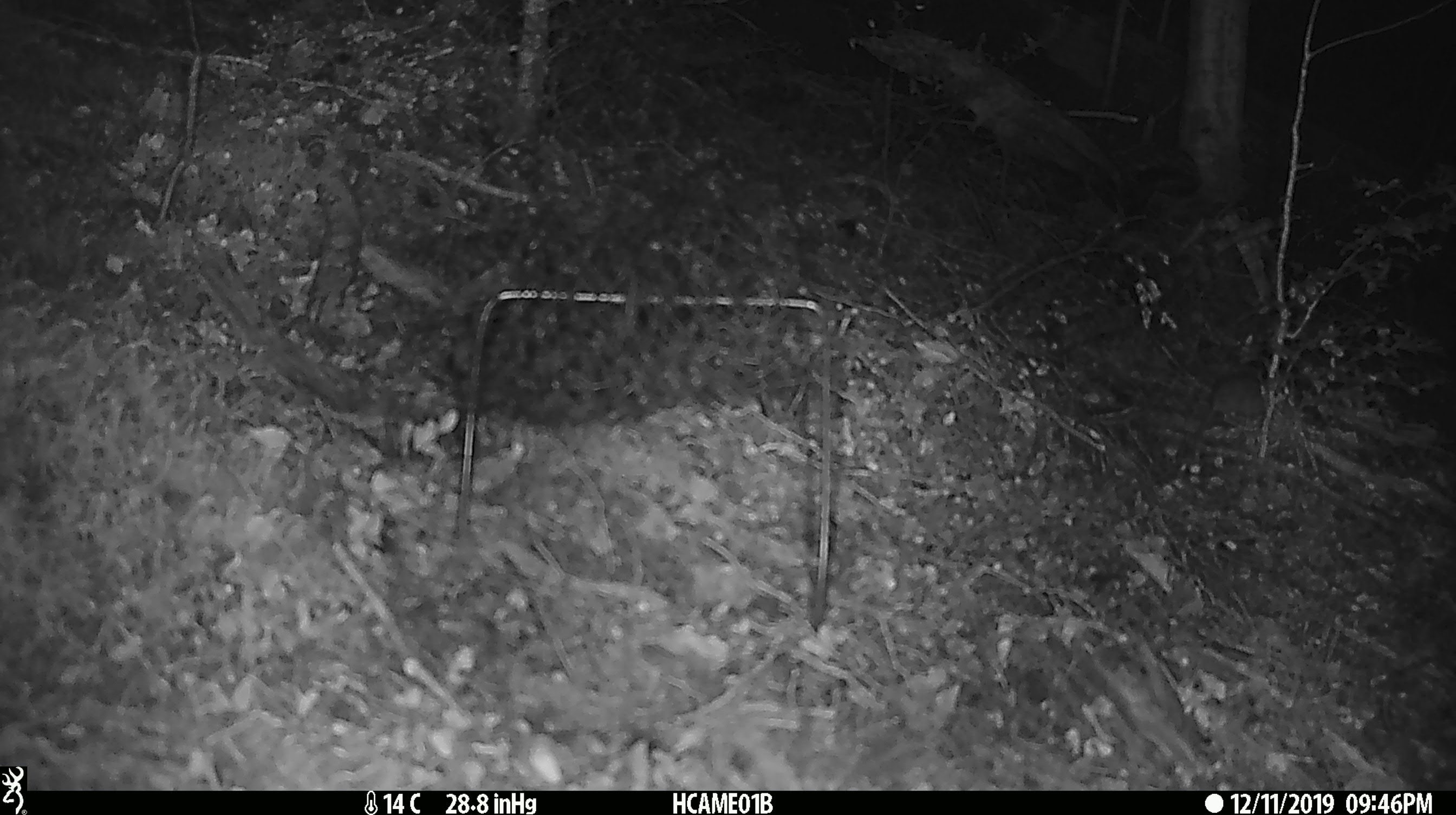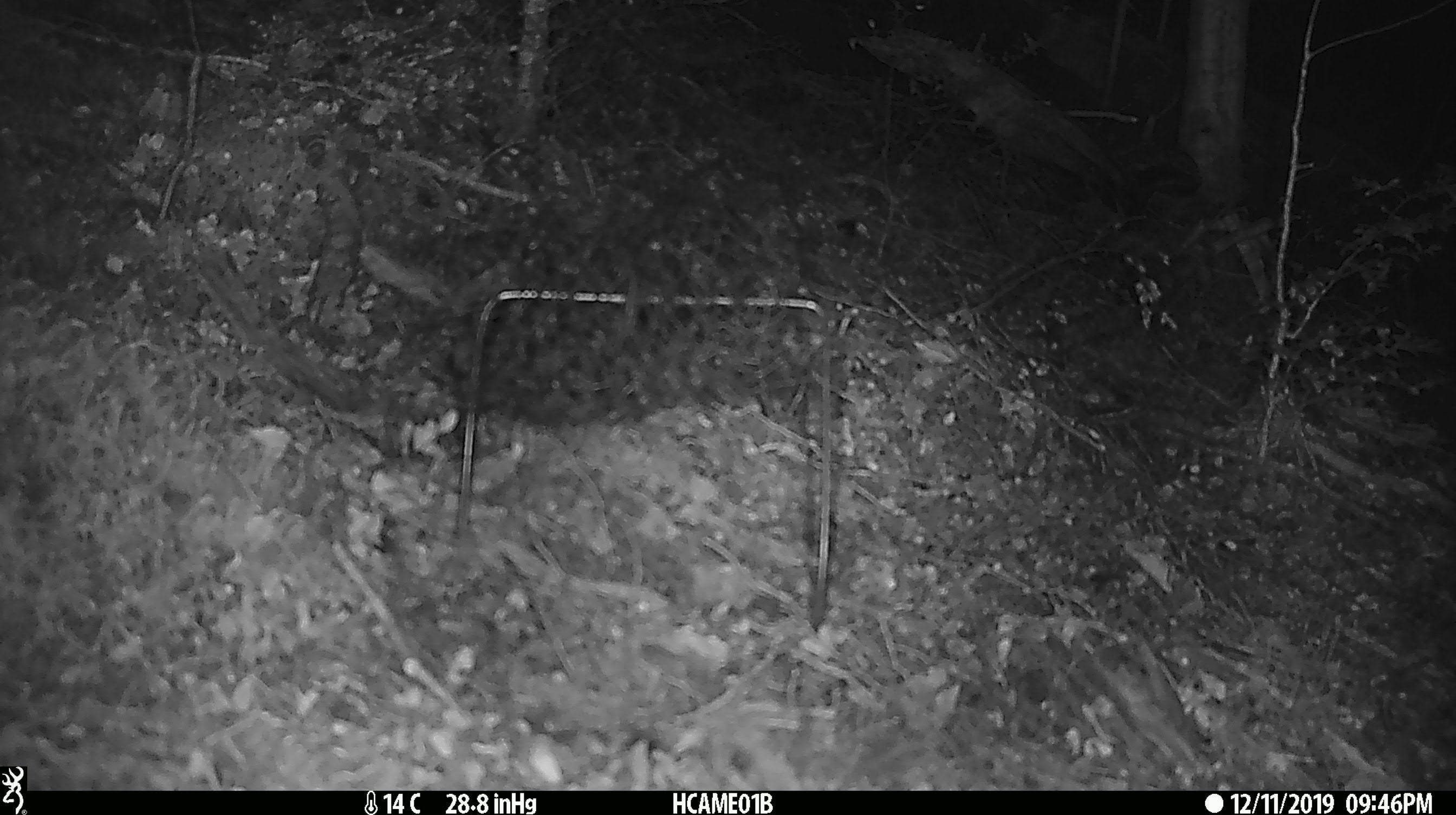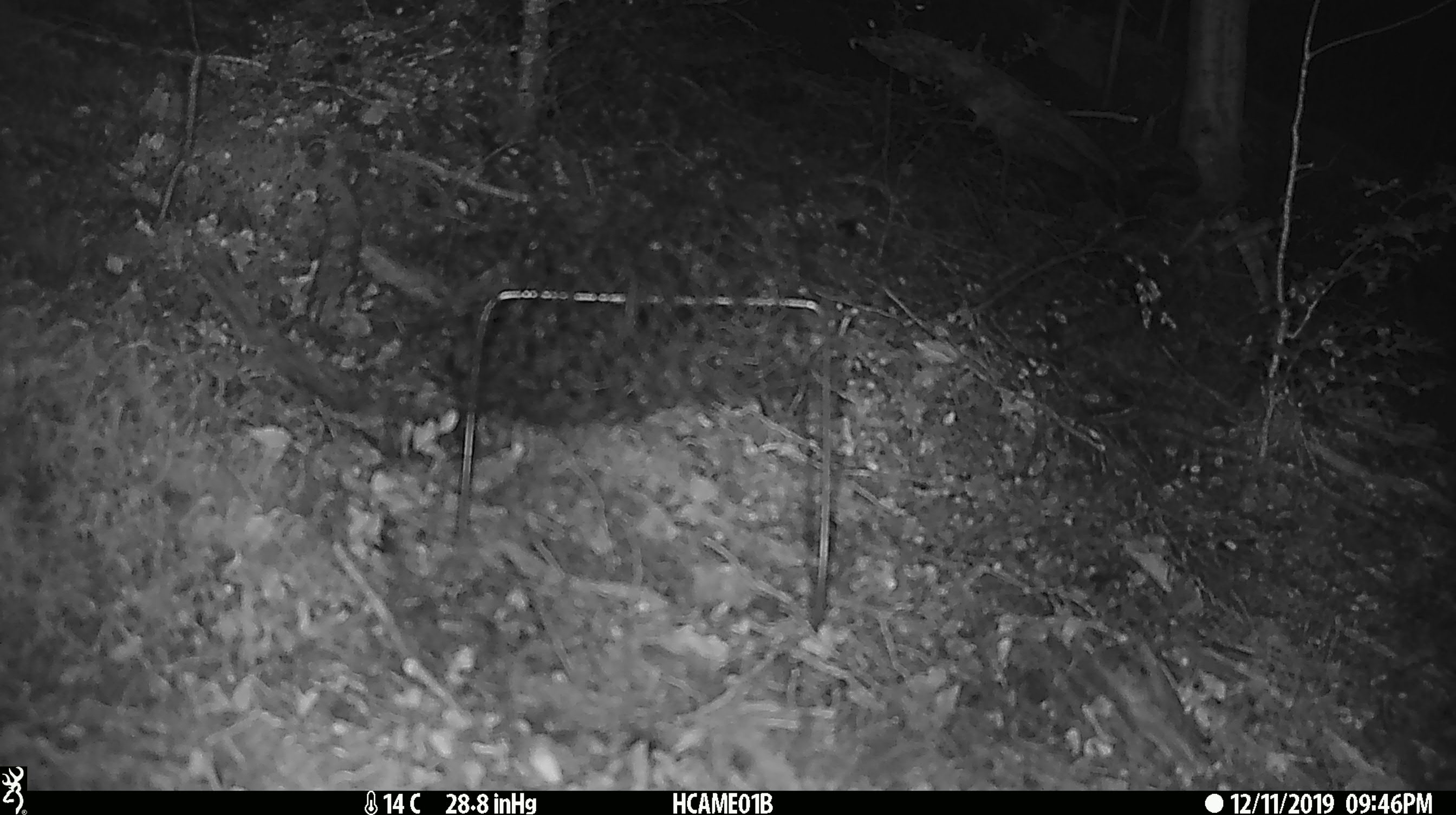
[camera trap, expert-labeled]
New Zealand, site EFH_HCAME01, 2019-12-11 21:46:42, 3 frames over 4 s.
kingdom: Animalia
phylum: Chordata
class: Mammalia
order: Rodentia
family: Muridae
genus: Mus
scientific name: Mus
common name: mouse